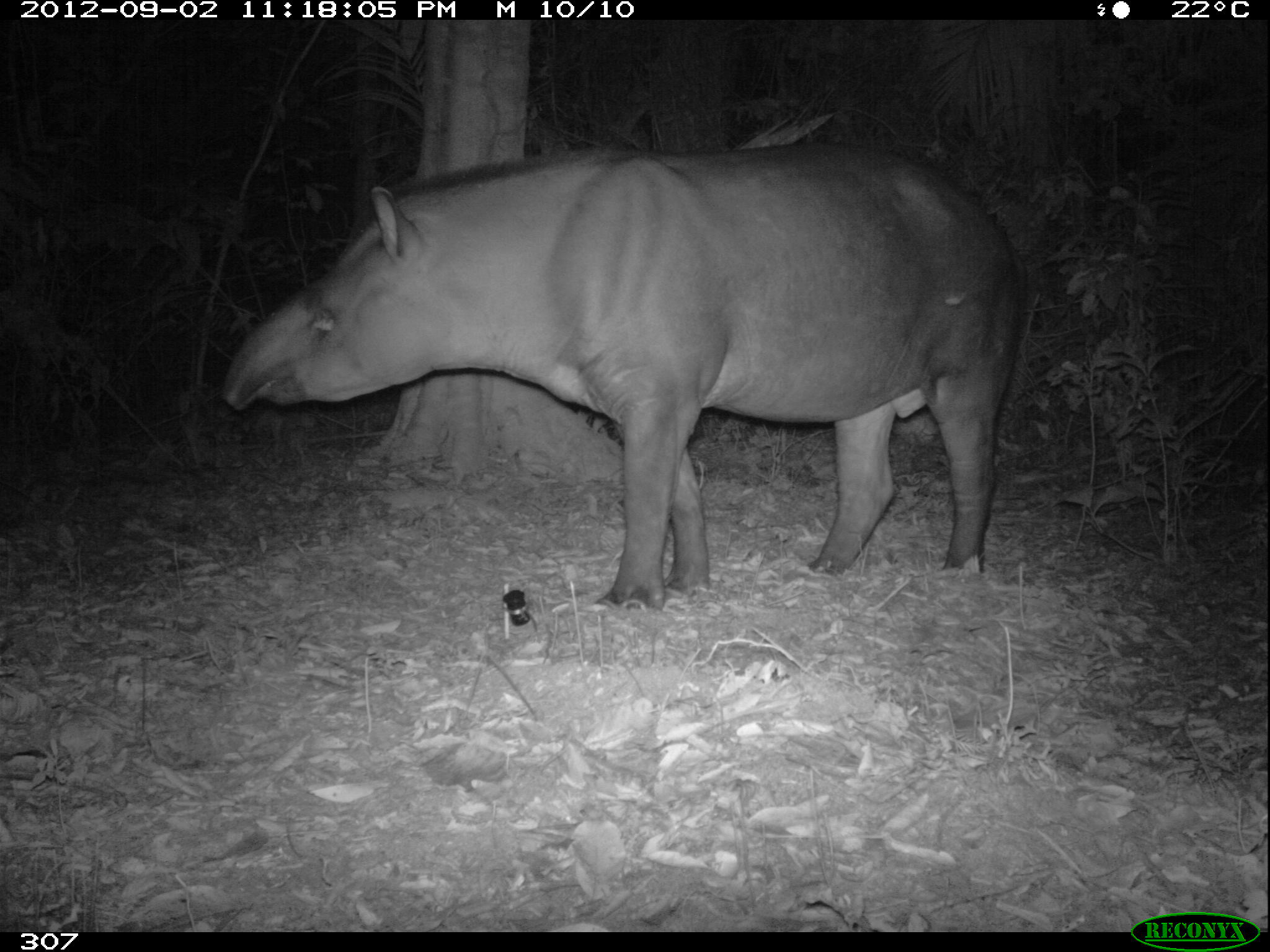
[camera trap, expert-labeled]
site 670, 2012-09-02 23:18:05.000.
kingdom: Animalia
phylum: Chordata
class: Mammalia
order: Perissodactyla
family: Tapiridae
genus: Tapirus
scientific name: Tapirus terrestris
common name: south american tapir